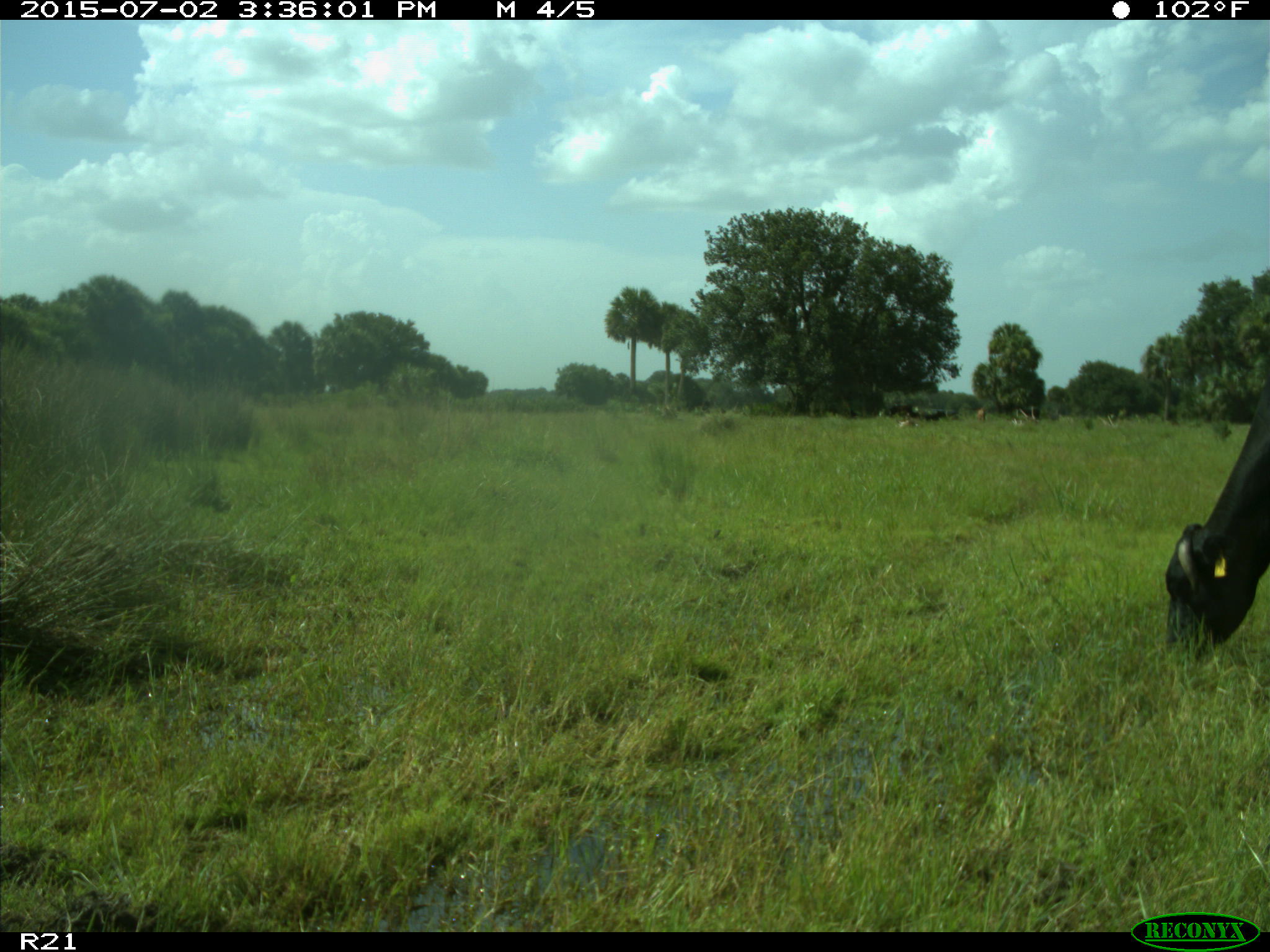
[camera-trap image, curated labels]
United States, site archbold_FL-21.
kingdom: Animalia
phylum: Chordata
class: Mammalia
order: Artiodactyla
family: Bovidae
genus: Bos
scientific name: Bos taurus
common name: domestic cow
Bos taurus (domestic cow).